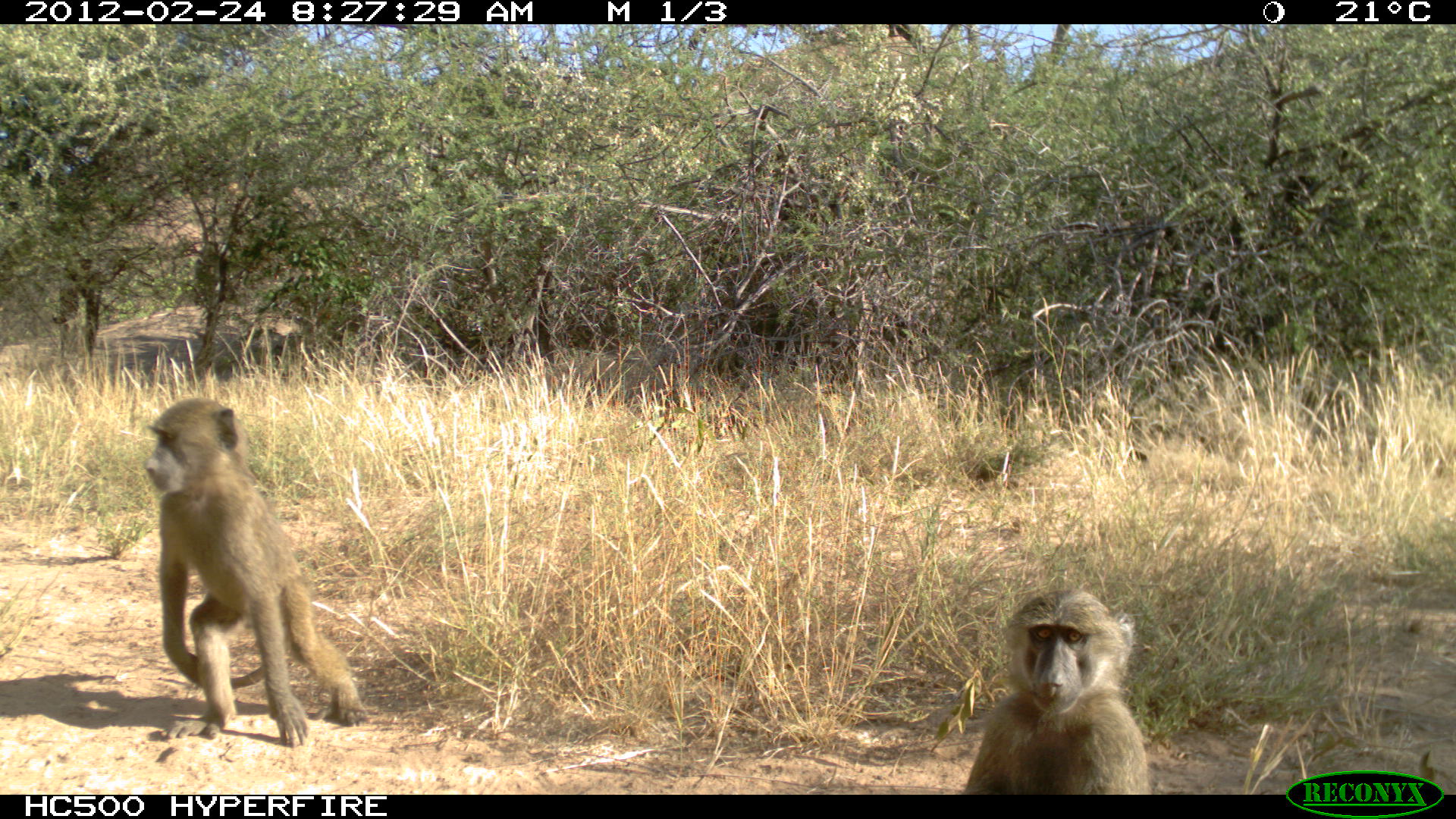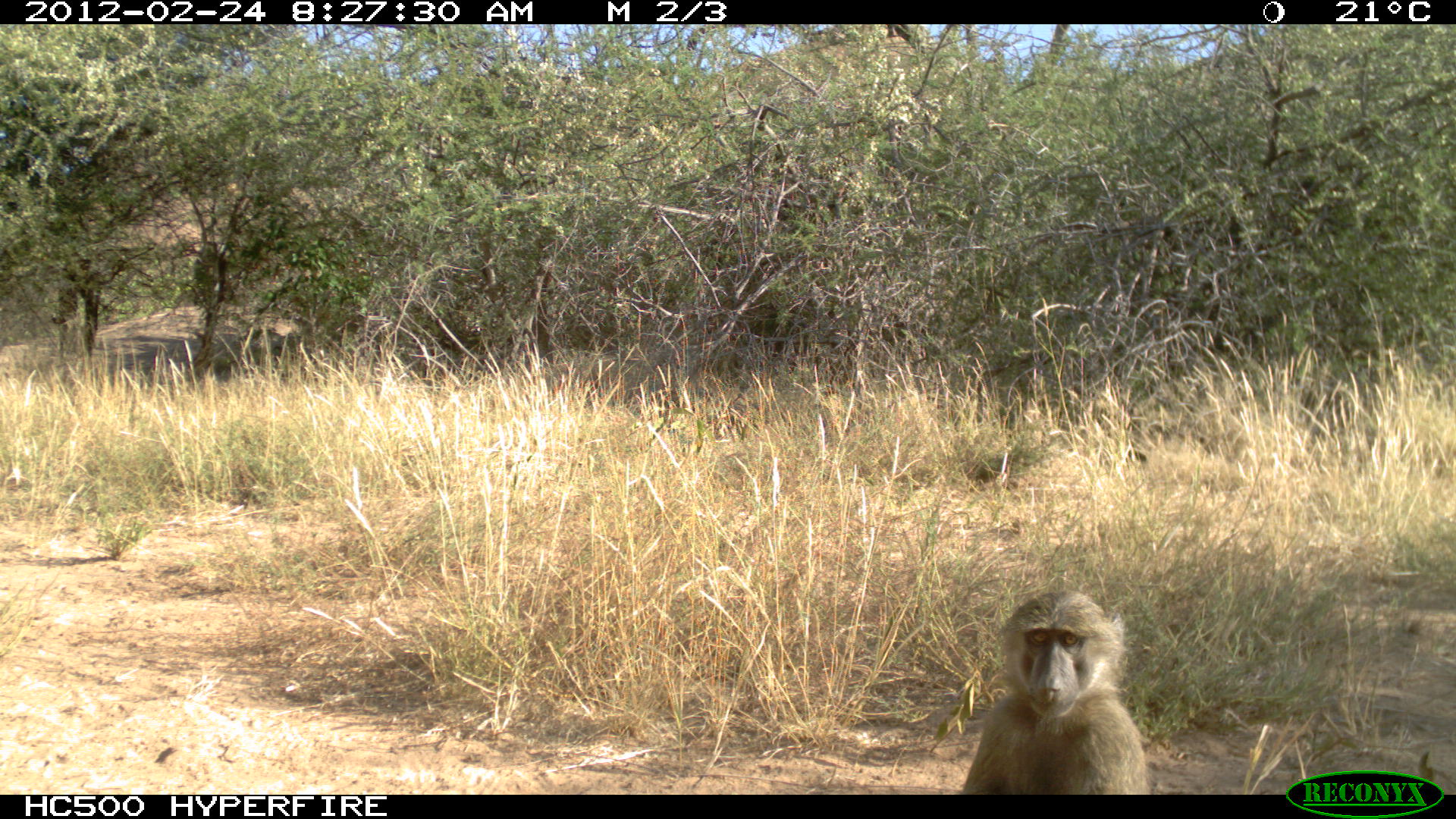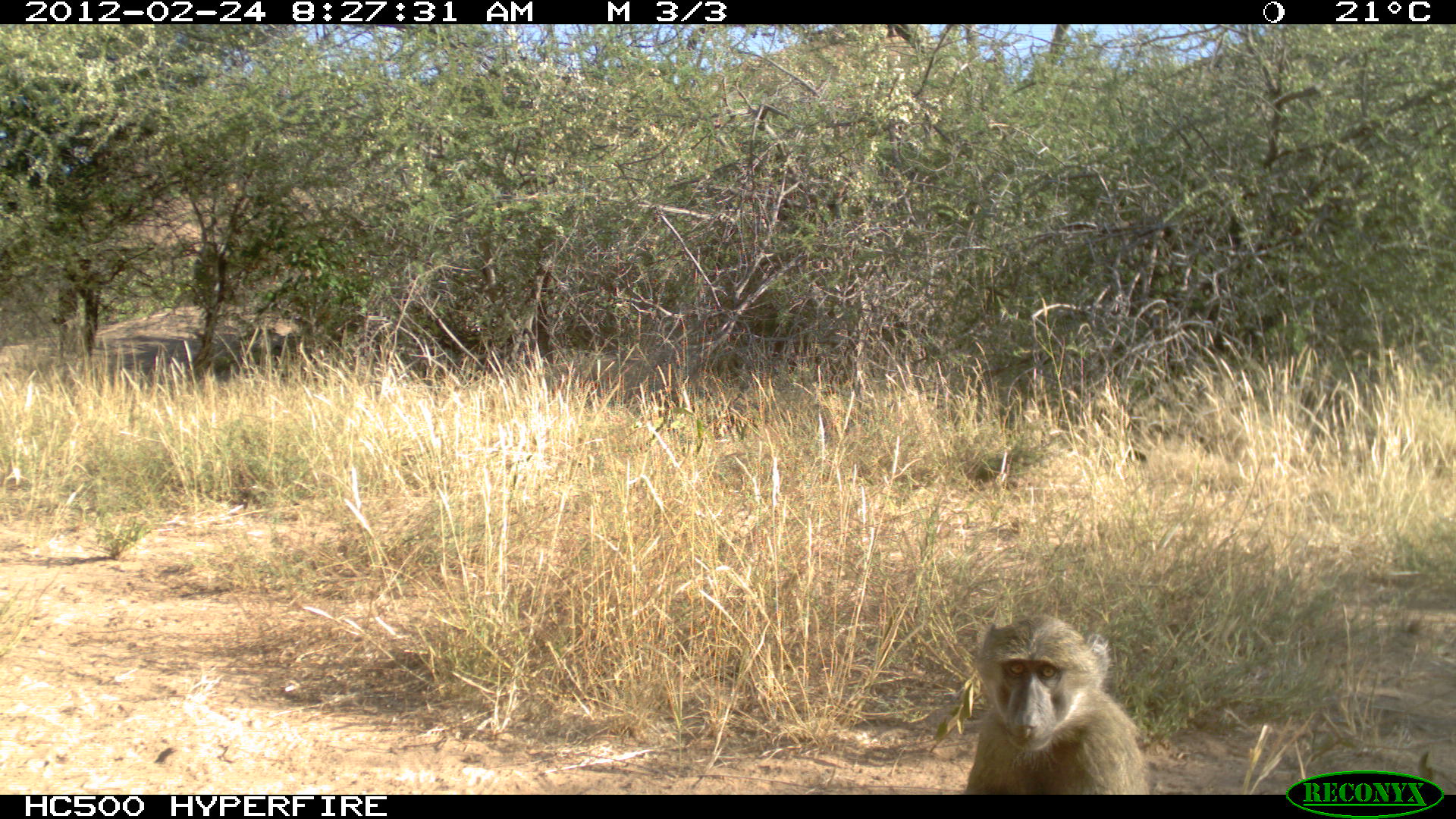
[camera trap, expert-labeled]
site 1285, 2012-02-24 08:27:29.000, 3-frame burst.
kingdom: Animalia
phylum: Chordata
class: Mammalia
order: Primates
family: Cercopithecidae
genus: Papio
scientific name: Papio anubis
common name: olive baboon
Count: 2.